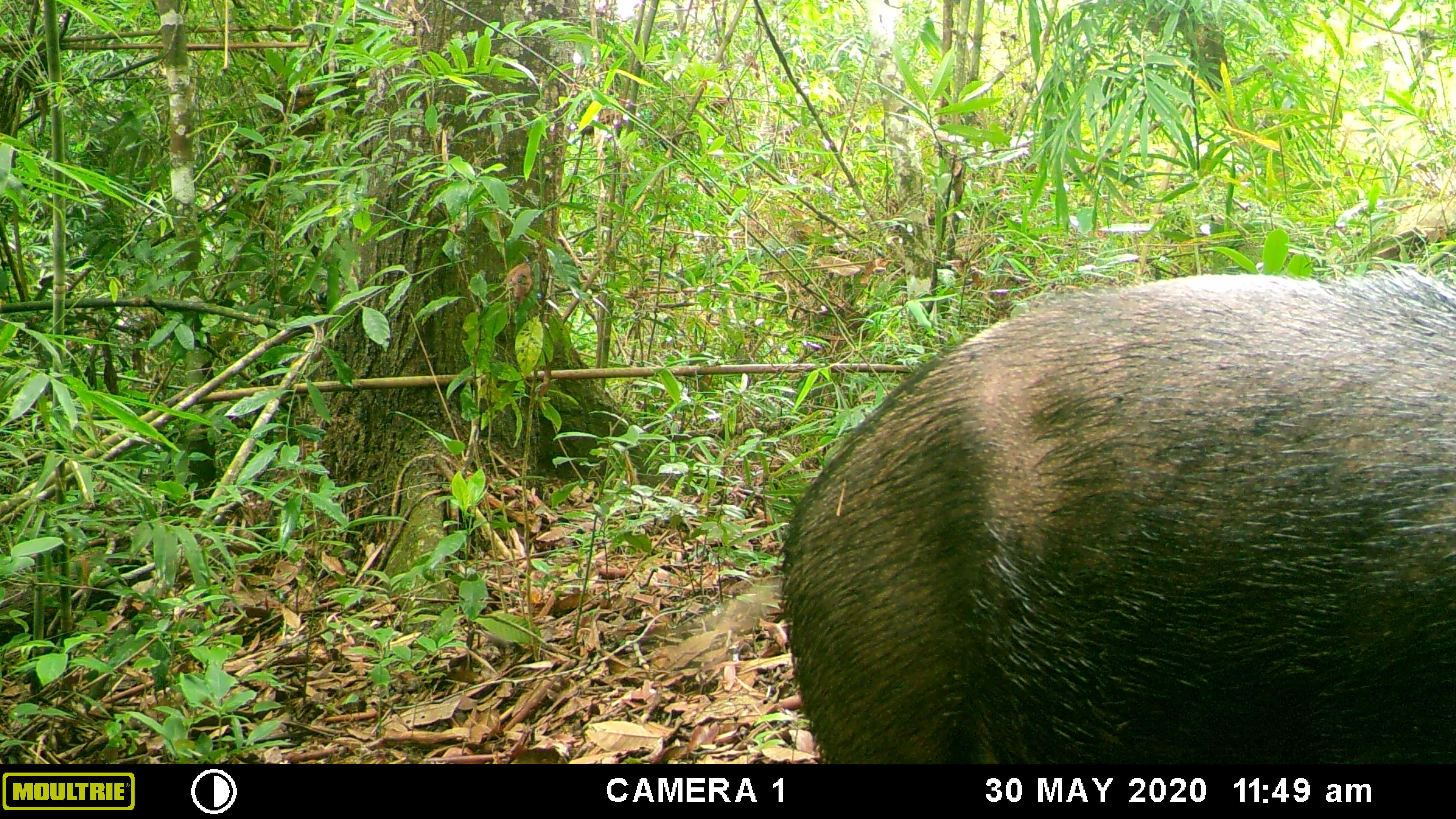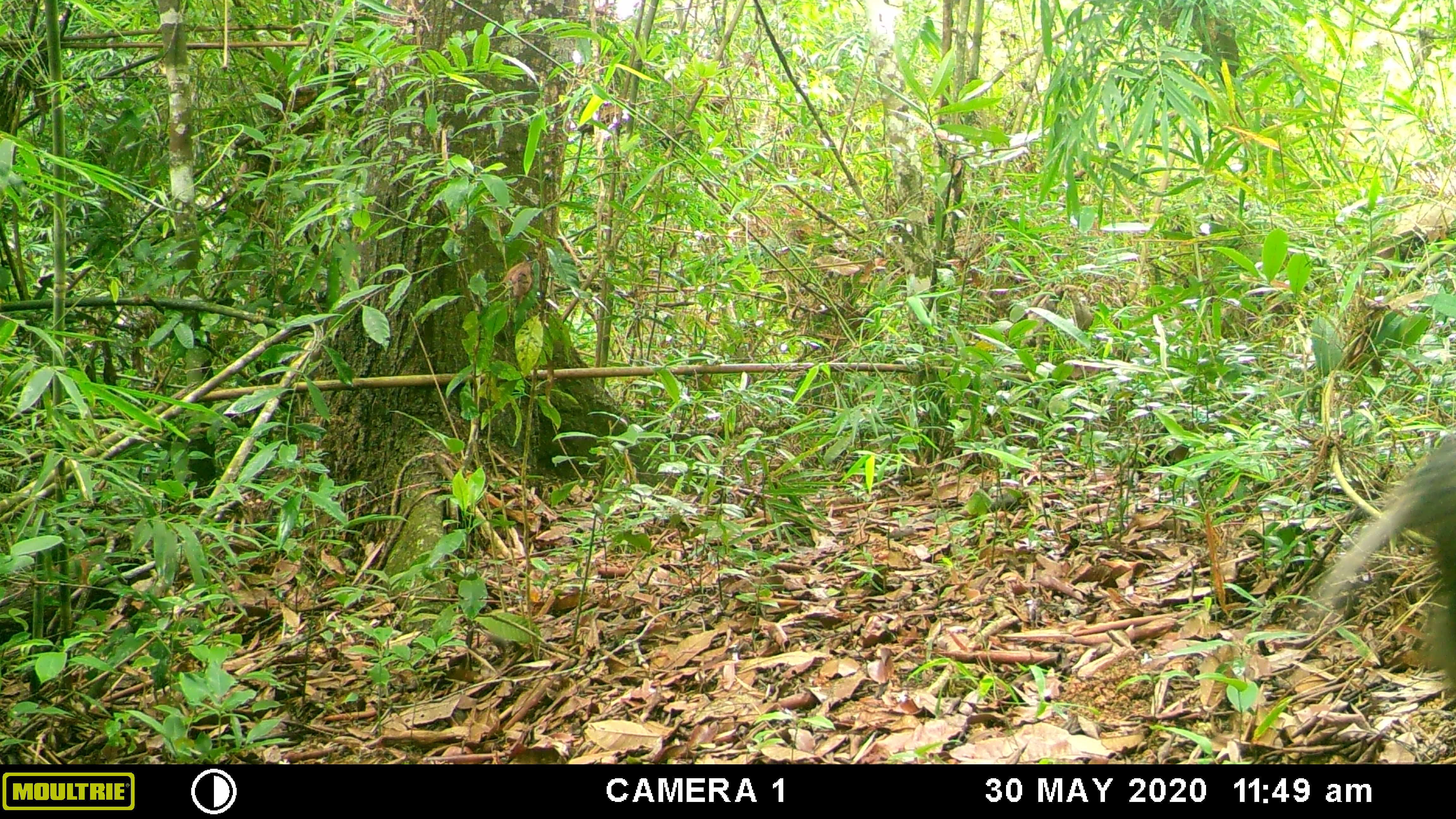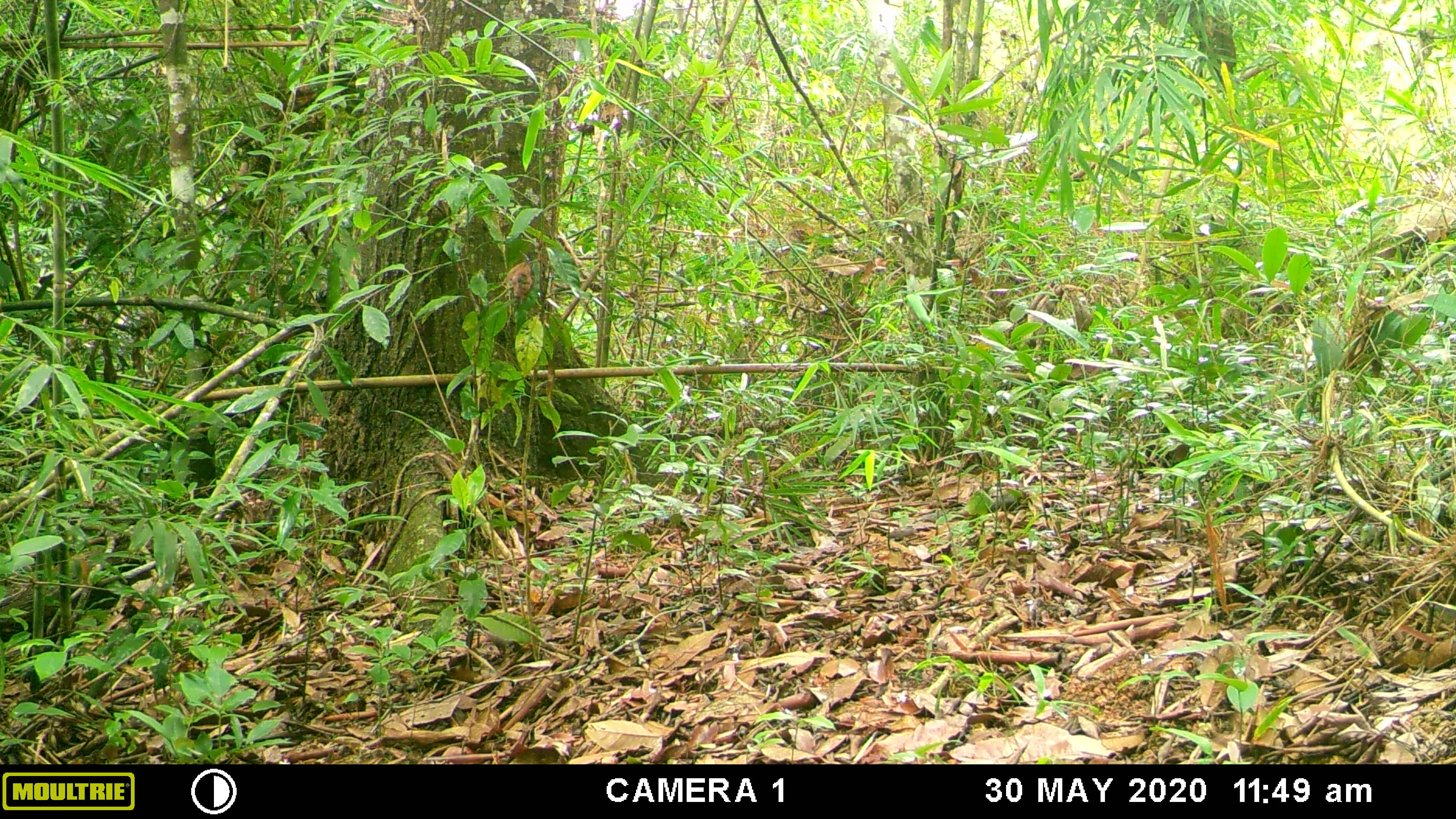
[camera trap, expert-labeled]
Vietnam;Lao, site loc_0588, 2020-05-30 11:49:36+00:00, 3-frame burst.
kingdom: Animalia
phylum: Chordata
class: Mammalia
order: Artiodactyla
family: Suidae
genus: Sus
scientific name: Sus scrofa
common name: eurasian wild pig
Eurasian wild pig (Sus scrofa). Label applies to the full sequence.